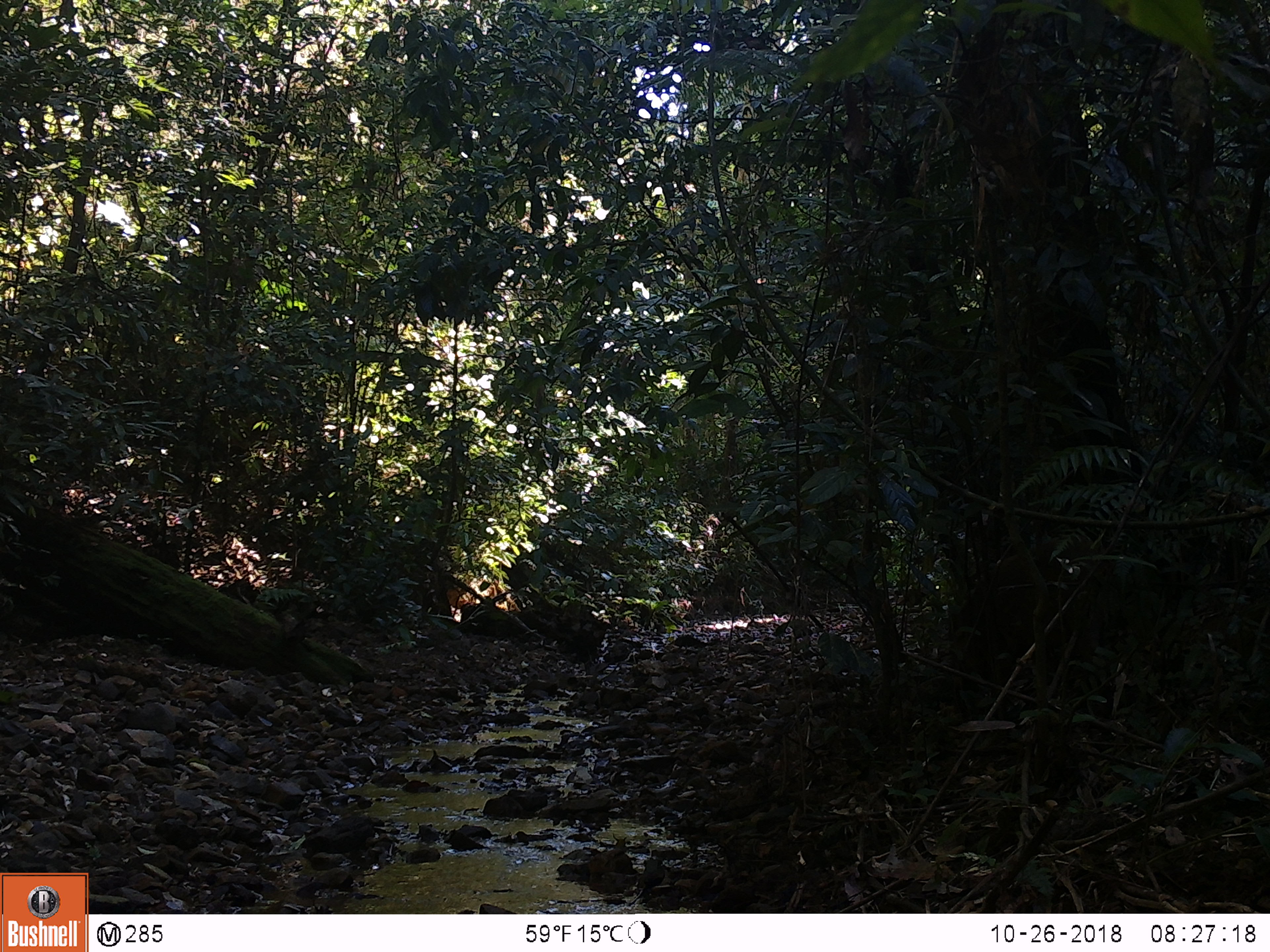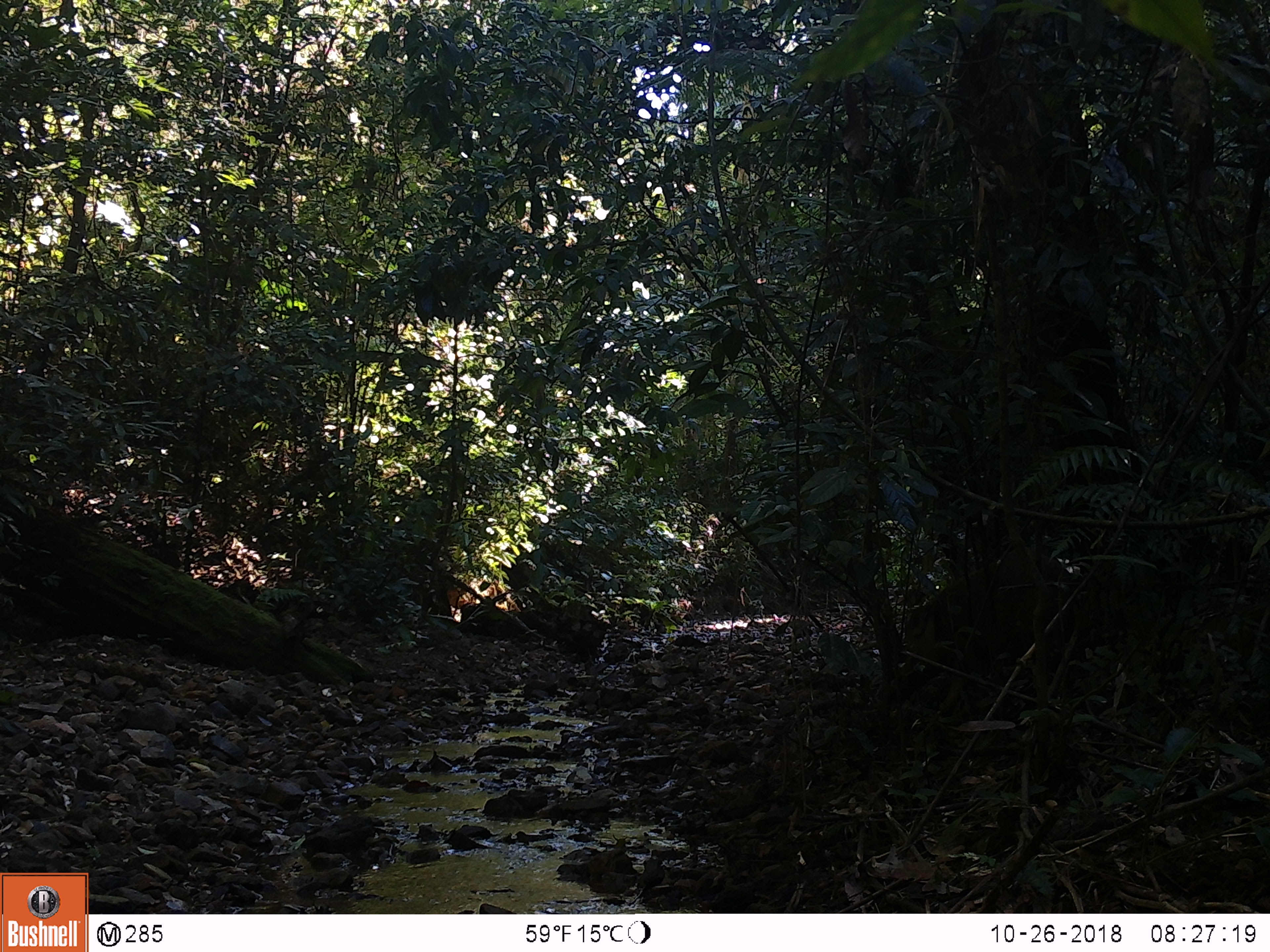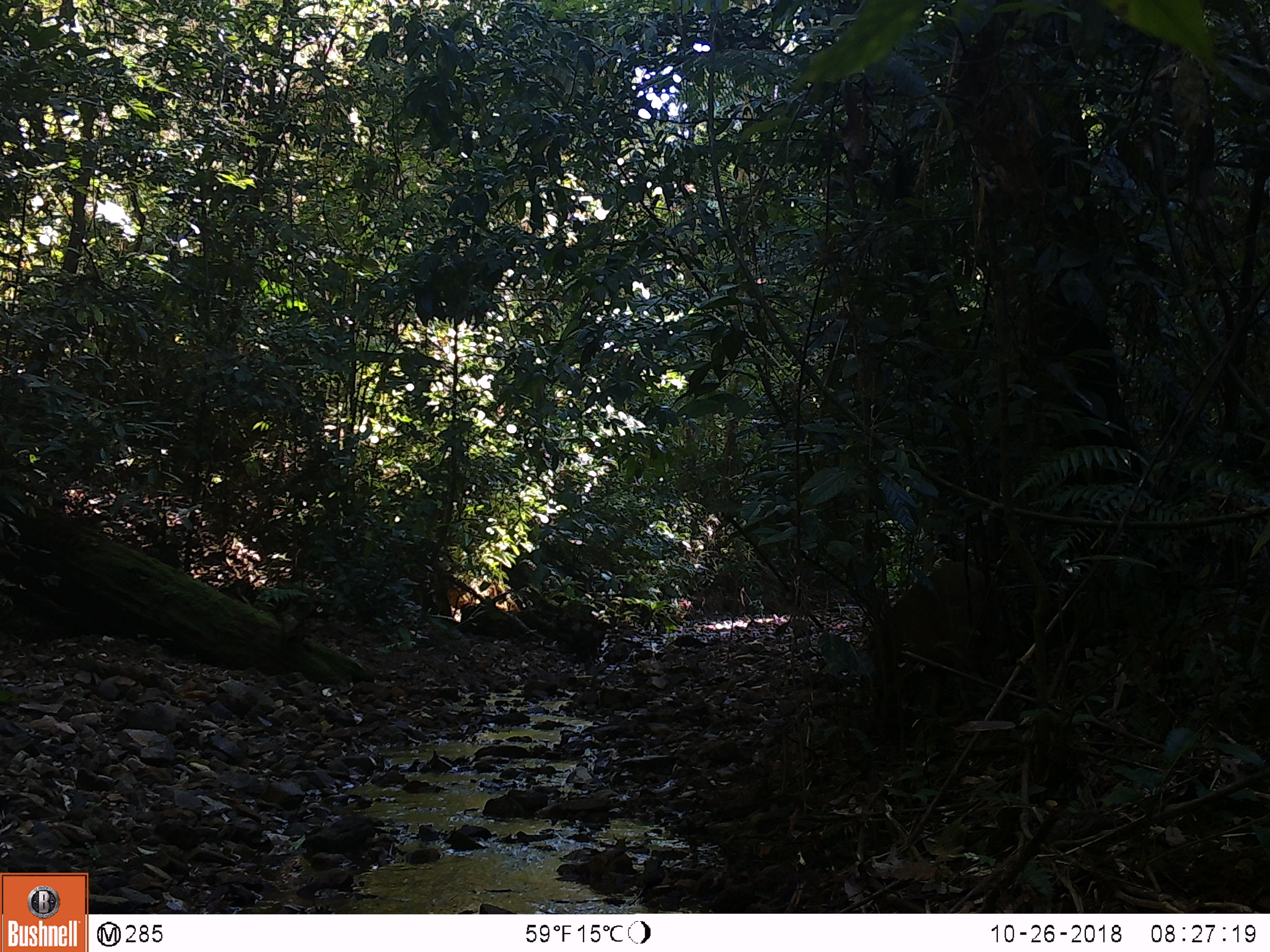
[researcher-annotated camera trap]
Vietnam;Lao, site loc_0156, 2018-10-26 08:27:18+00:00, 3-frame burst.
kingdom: Animalia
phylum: Chordata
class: Mammalia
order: Artiodactyla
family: Suidae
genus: Sus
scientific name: Sus scrofa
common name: eurasian wild pig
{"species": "eurasian wild pig (Sus scrofa)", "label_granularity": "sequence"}